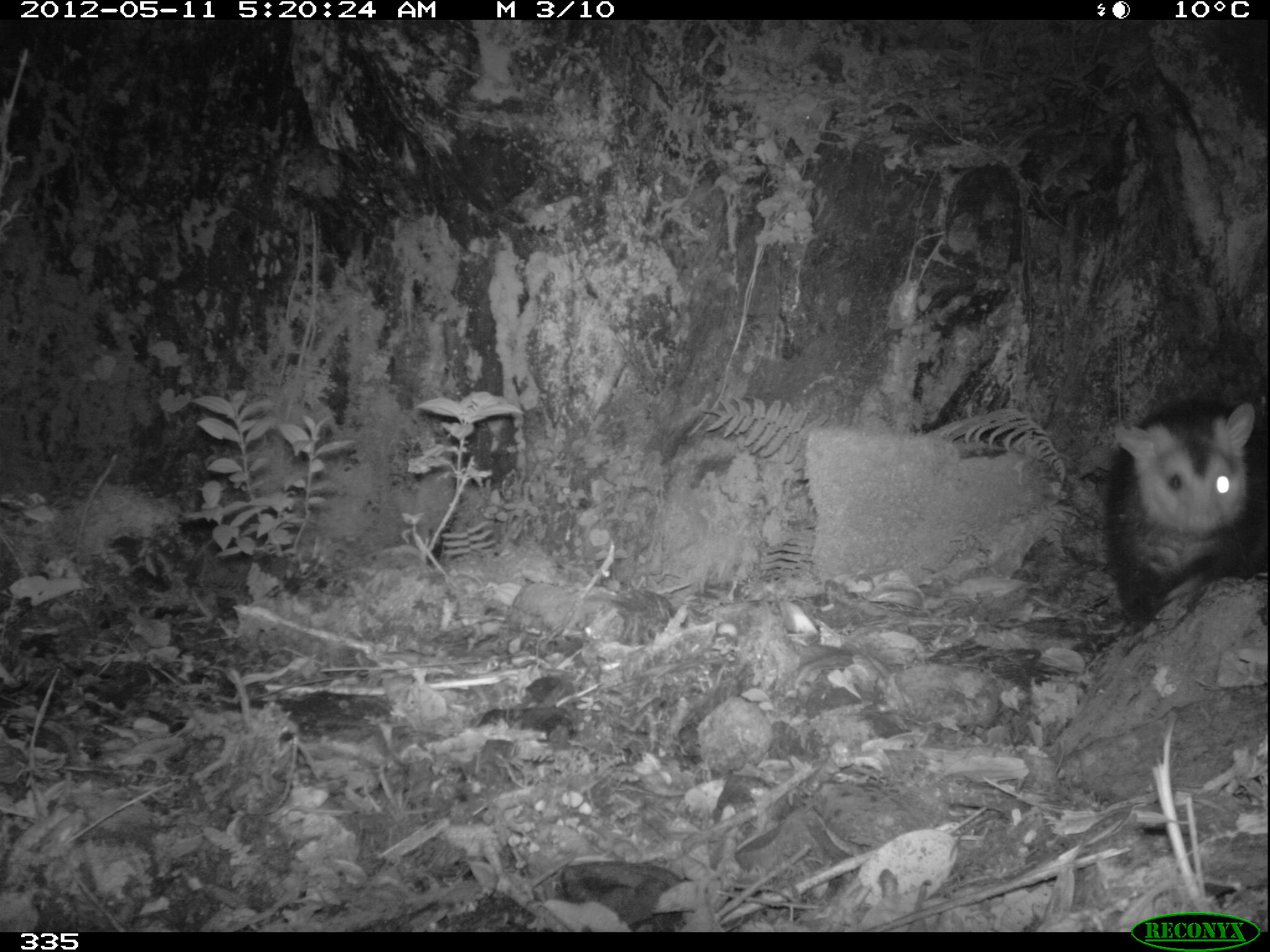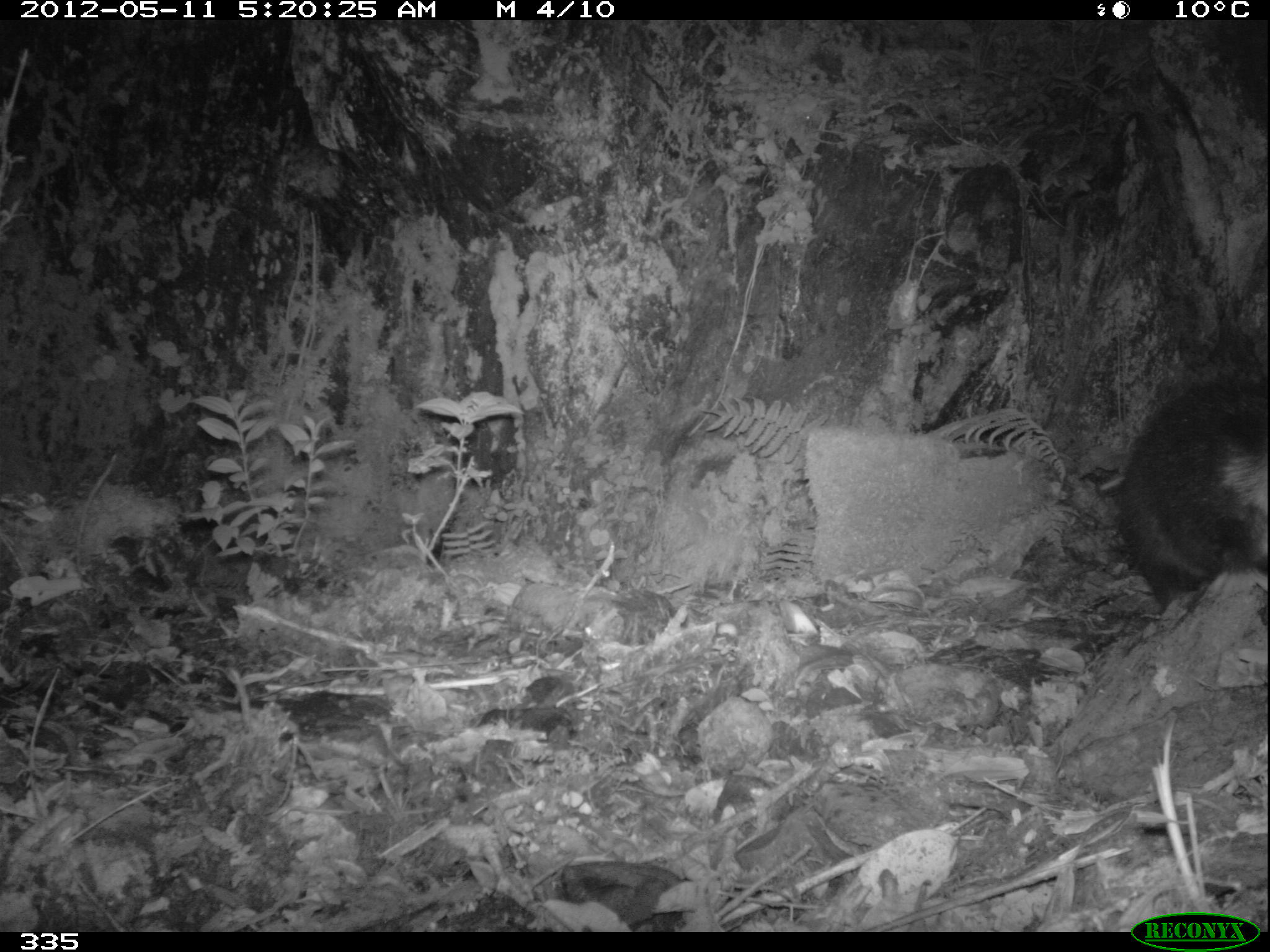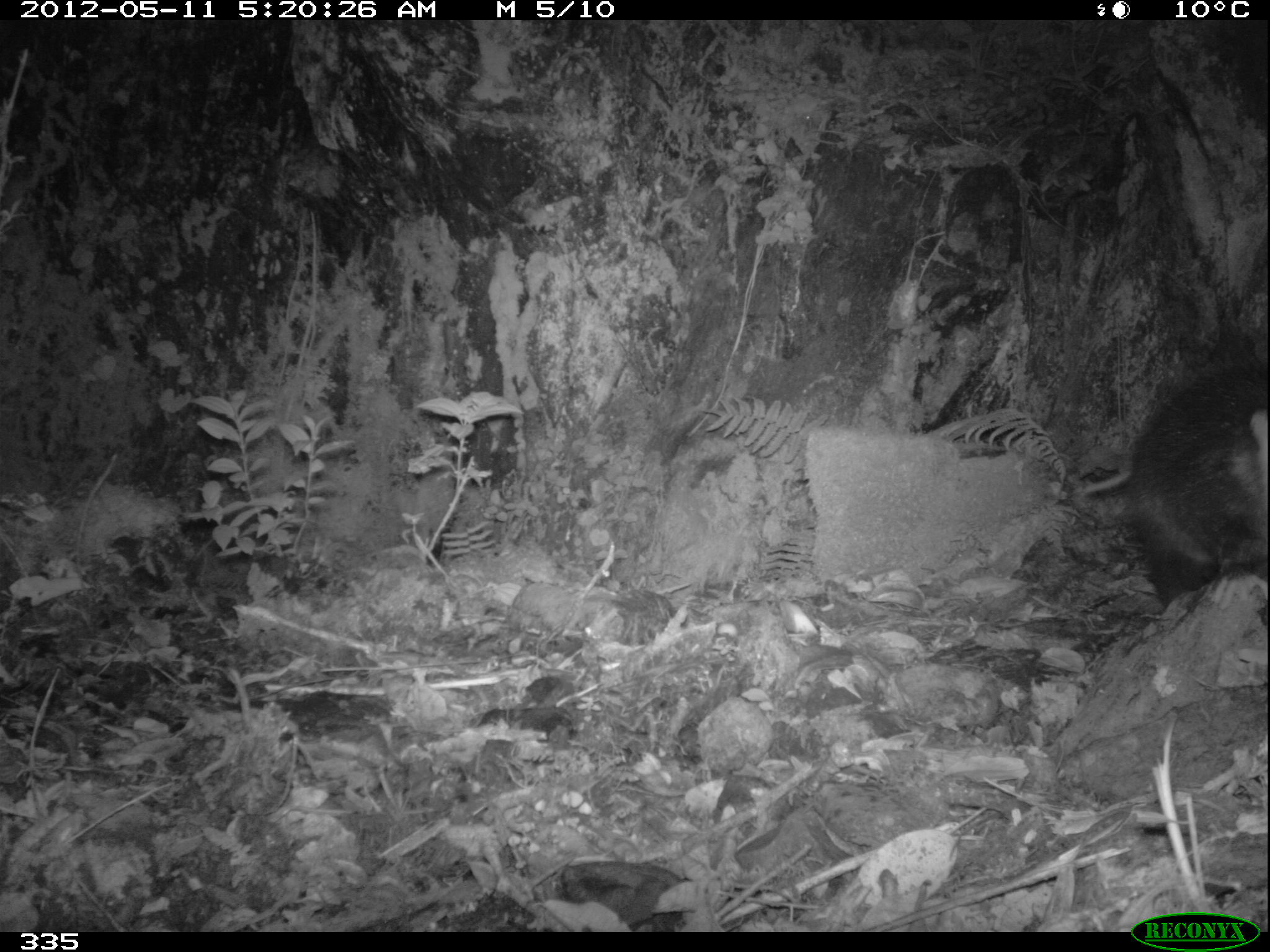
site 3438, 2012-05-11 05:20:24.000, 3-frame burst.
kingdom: Animalia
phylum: Chordata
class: Mammalia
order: Didelphimorphia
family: Didelphidae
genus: Didelphis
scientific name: Didelphis pernigra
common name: andean white-eared opossum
Didelphis pernigra (andean white-eared opossum).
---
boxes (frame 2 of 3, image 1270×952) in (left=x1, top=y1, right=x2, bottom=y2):
didelphis pernigra: (left=1118, top=380, right=1270, bottom=610)